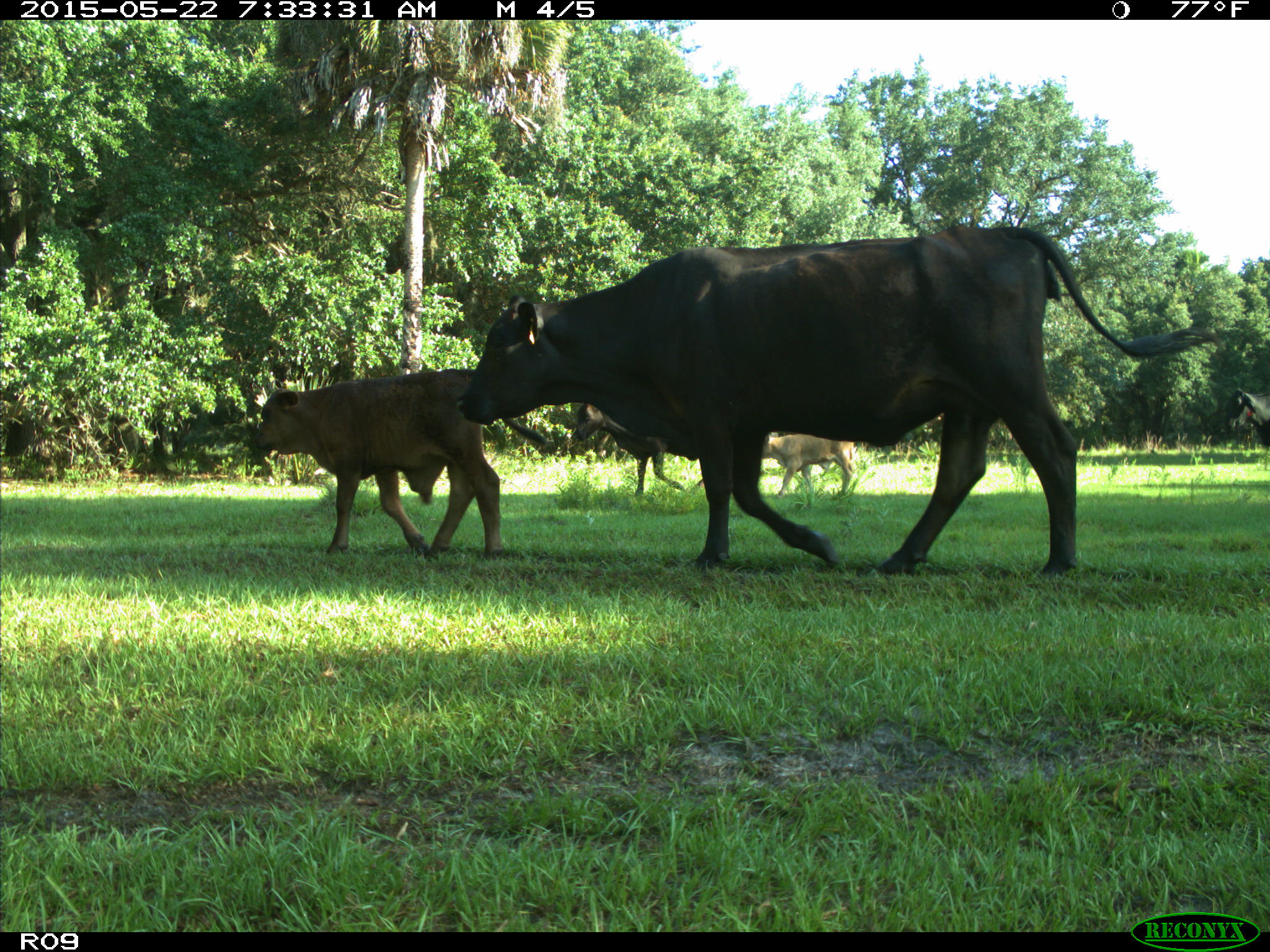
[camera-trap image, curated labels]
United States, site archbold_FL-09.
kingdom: Animalia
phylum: Chordata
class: Mammalia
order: Artiodactyla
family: Bovidae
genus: Bos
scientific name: Bos taurus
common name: domestic cow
Bos taurus (domestic cow).